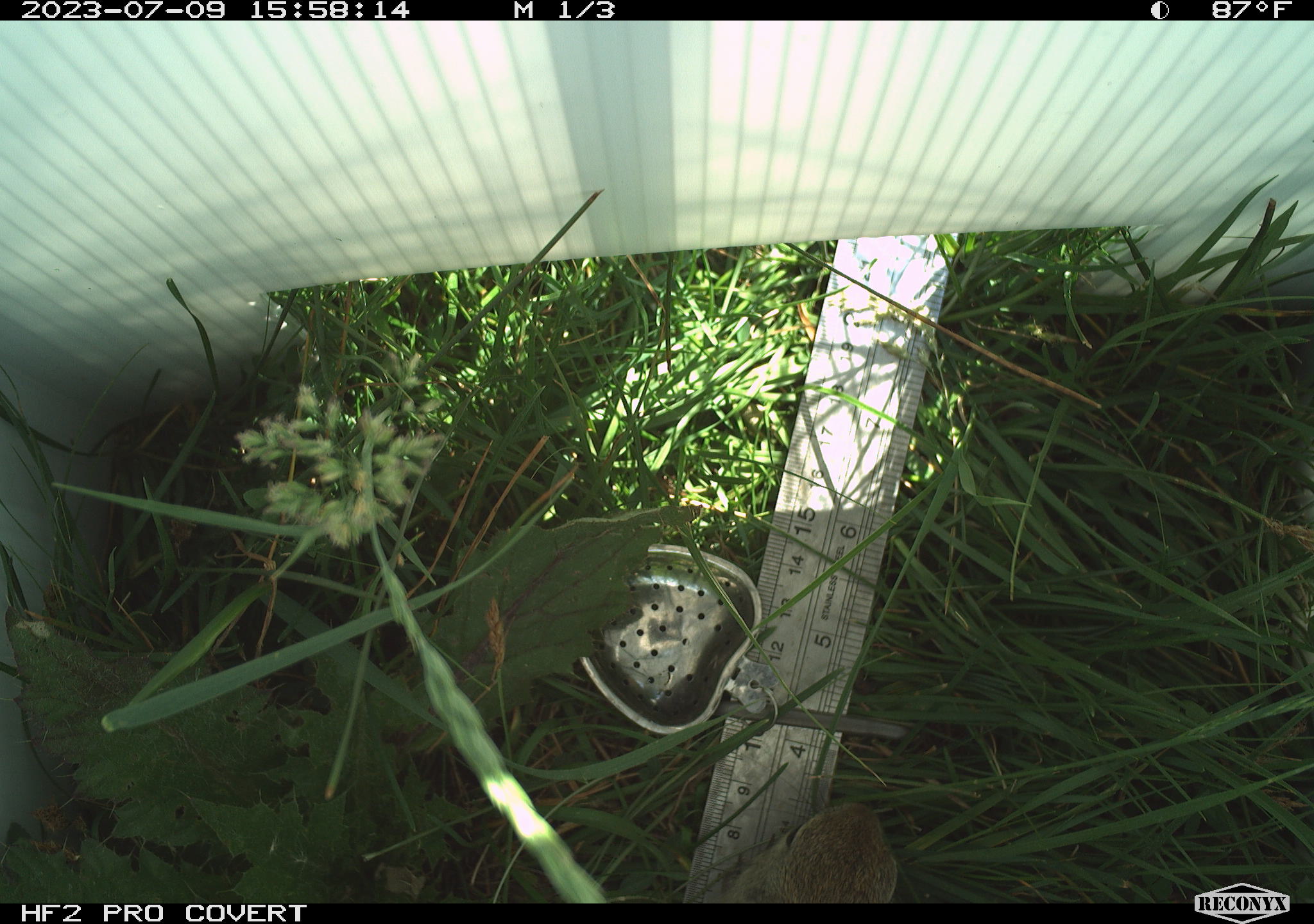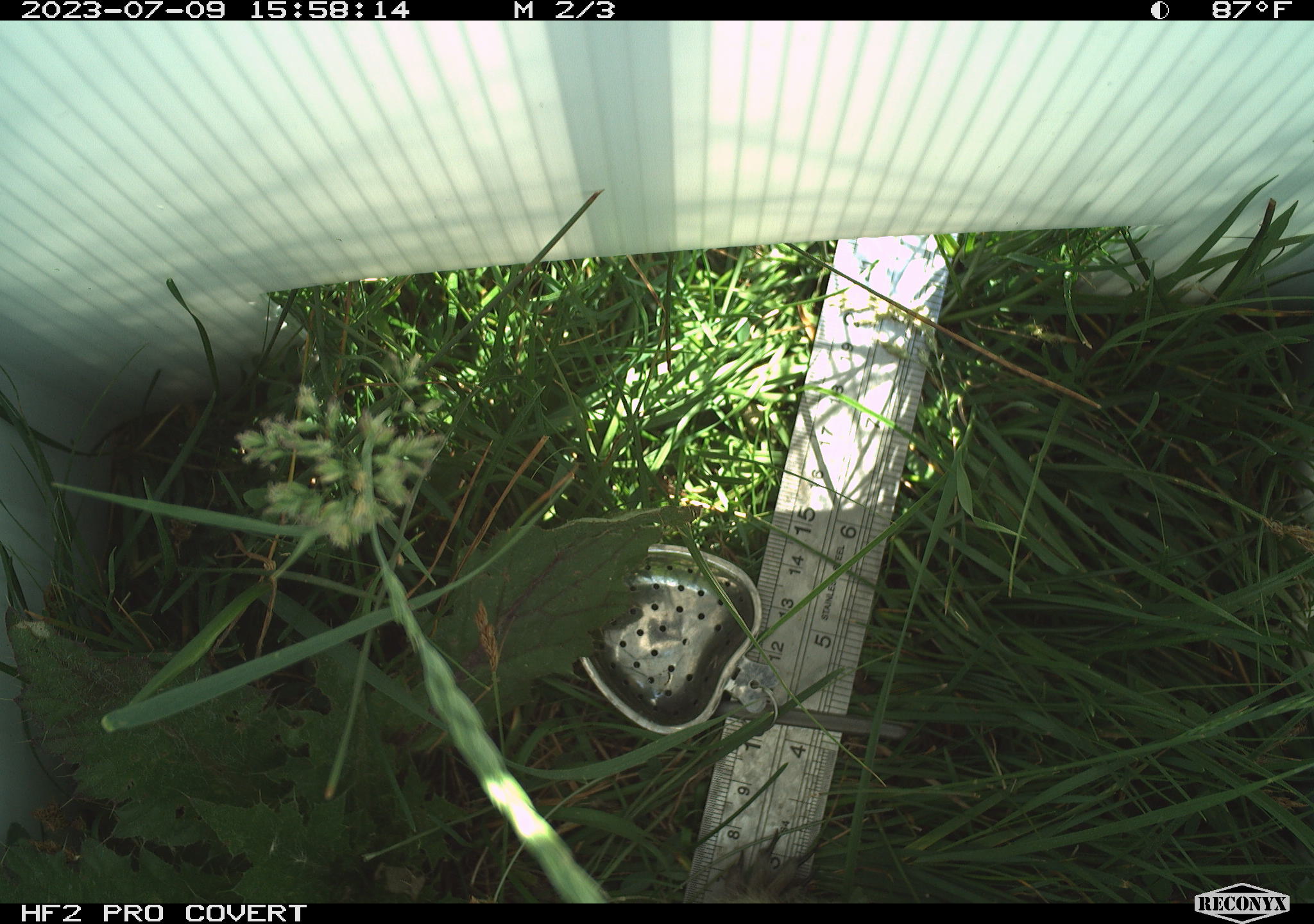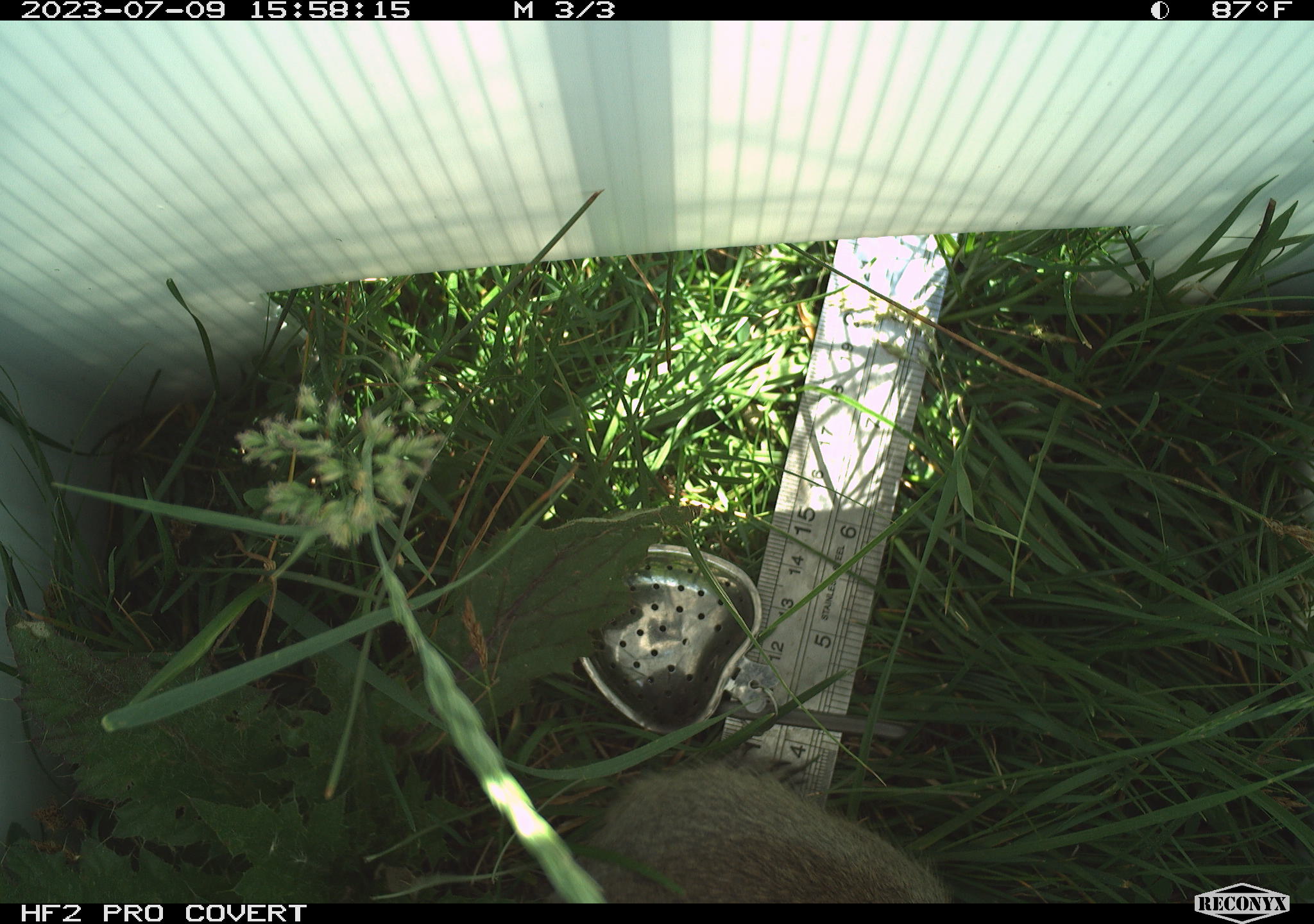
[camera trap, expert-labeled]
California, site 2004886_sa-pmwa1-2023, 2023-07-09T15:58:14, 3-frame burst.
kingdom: Animalia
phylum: Chordata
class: Mammalia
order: Rodentia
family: Sciuridae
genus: Urocitellus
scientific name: Urocitellus beldingi beldingi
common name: belding's ground squirrel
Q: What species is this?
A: Belding's ground squirrel (Urocitellus beldingi beldingi).